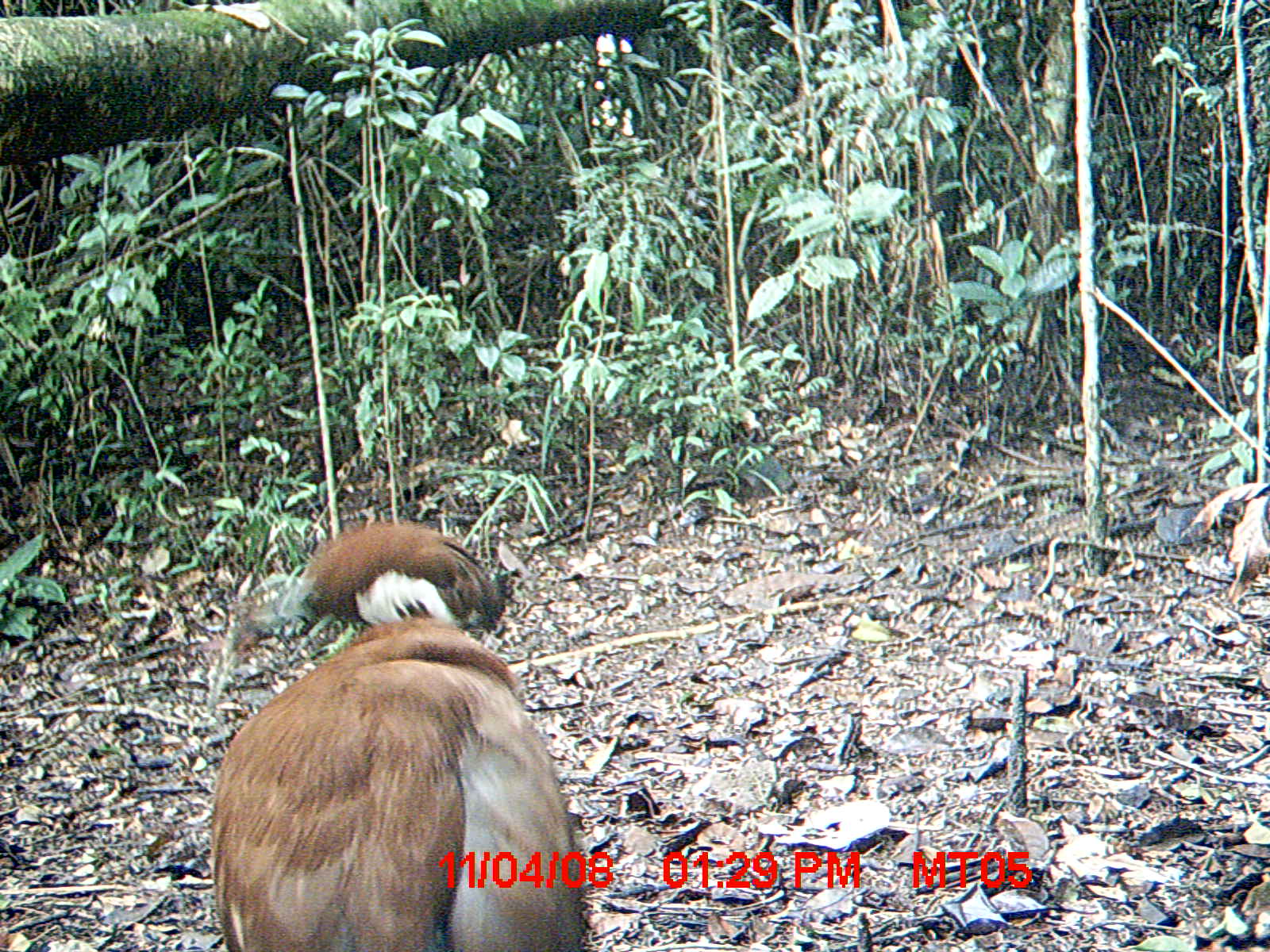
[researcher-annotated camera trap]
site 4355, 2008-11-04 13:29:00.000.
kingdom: Animalia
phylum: Chordata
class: Aves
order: Cuculiformes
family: Cuculidae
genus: Coua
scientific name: Coua serriana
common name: red-breasted coua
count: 2